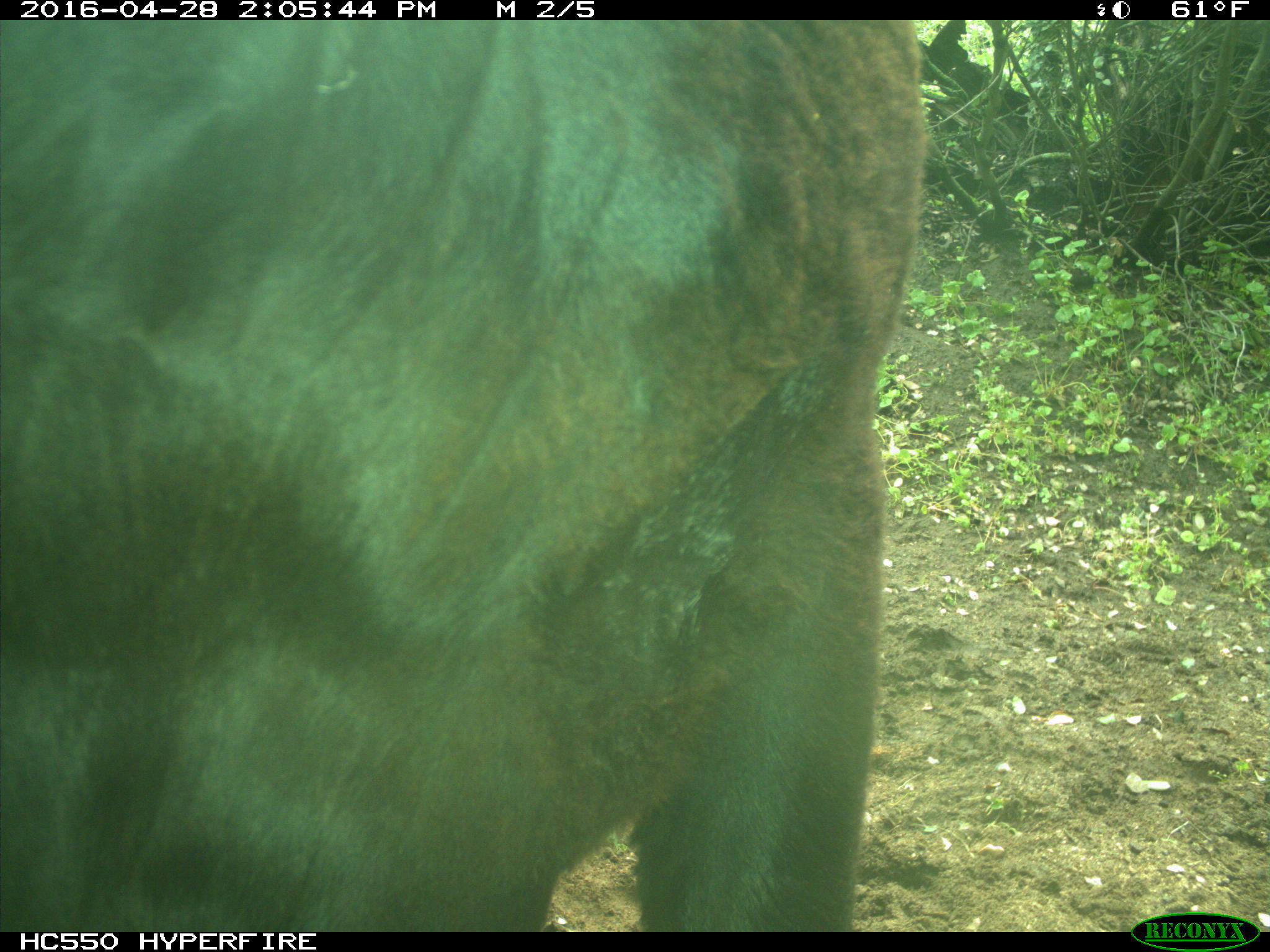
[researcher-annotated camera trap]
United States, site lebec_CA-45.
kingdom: Animalia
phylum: Chordata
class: Mammalia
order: Artiodactyla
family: Bovidae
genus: Bos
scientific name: Bos taurus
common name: domestic cow